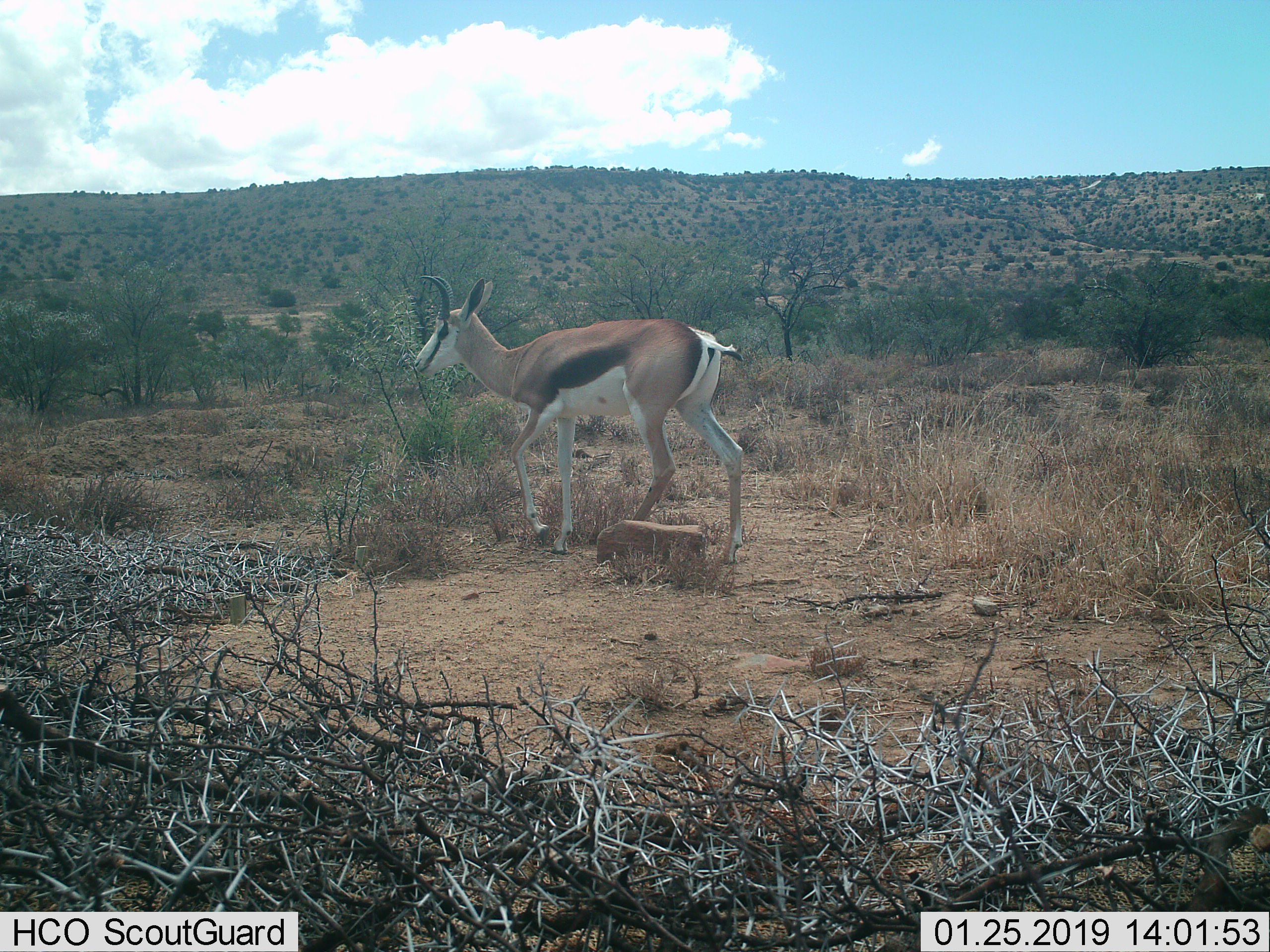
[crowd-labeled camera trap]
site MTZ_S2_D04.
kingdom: Animalia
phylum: Chordata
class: Mammalia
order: Artiodactyla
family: Bovidae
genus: Antidorcas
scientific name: Antidorcas marsupialis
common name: springbok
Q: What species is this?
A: Springbok (Antidorcas marsupialis).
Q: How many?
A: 1.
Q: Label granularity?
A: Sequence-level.